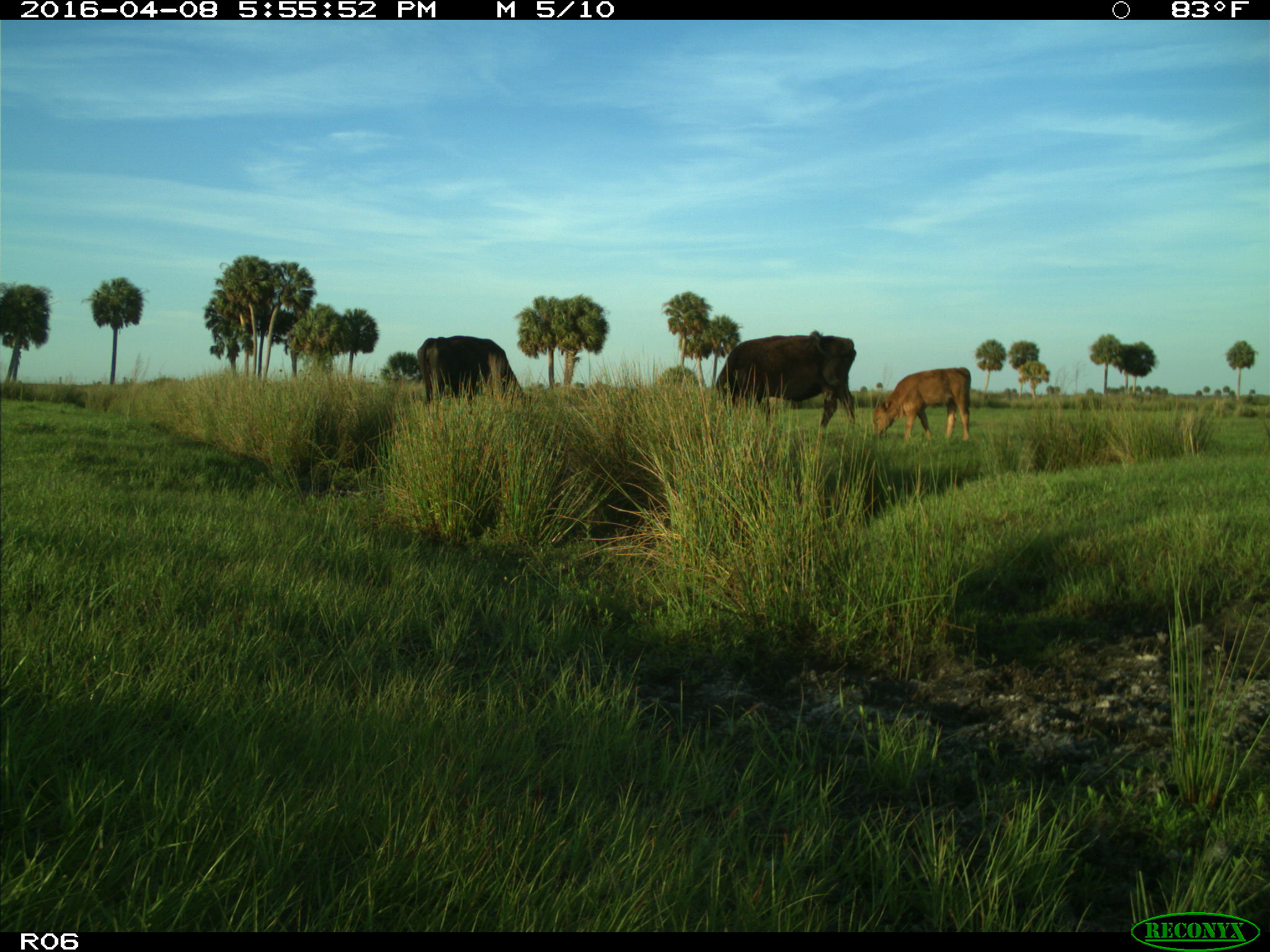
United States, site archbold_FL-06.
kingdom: Animalia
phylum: Chordata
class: Mammalia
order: Artiodactyla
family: Bovidae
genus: Bos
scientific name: Bos taurus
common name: domestic cow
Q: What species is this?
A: Bos taurus (domestic cow).